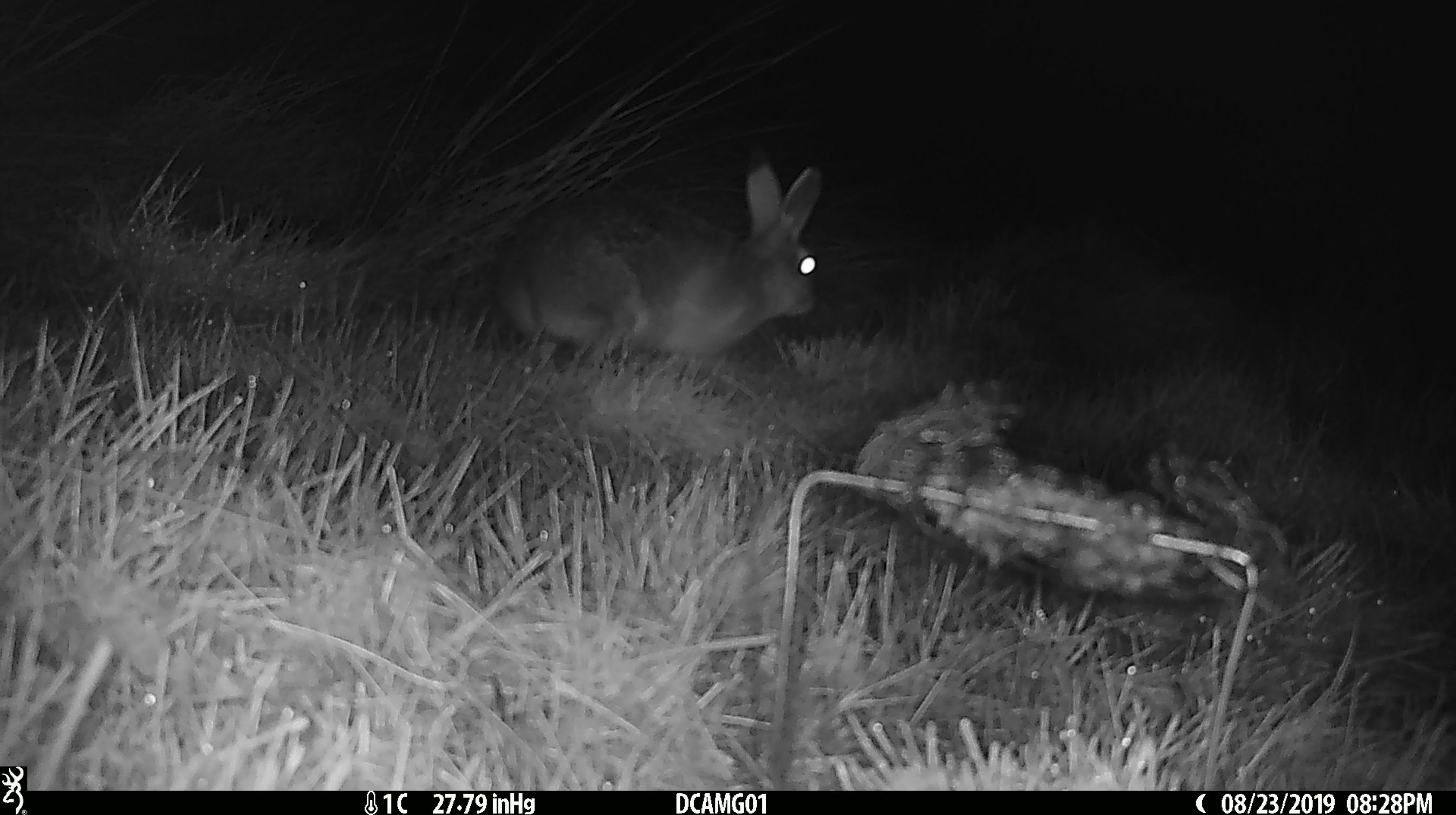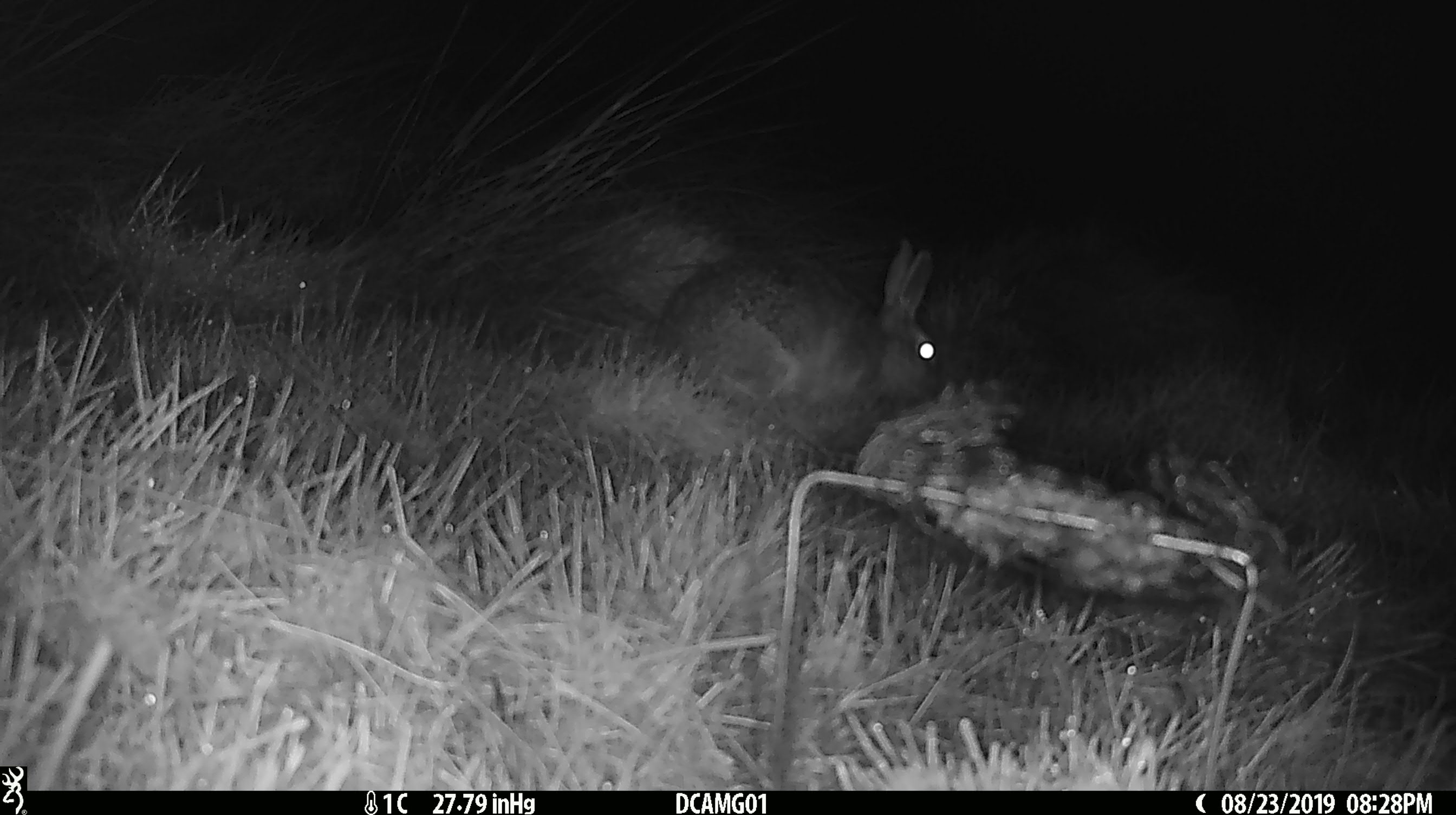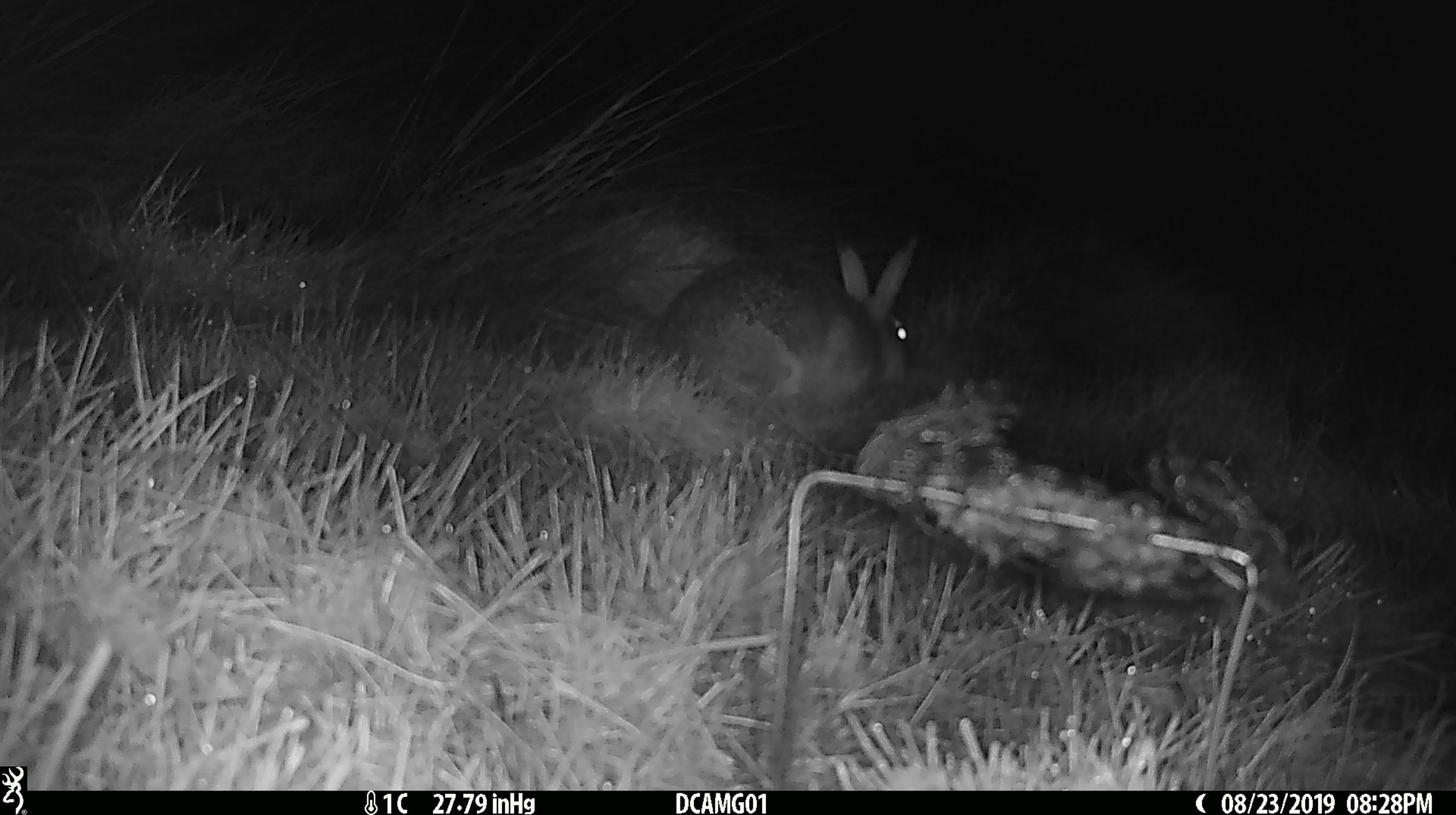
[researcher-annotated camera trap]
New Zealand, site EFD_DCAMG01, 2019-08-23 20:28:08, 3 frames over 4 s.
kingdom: Animalia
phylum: Chordata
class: Mammalia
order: Lagomorpha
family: Leporidae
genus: Lepus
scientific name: Lepus europaeus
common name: brown hare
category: hare